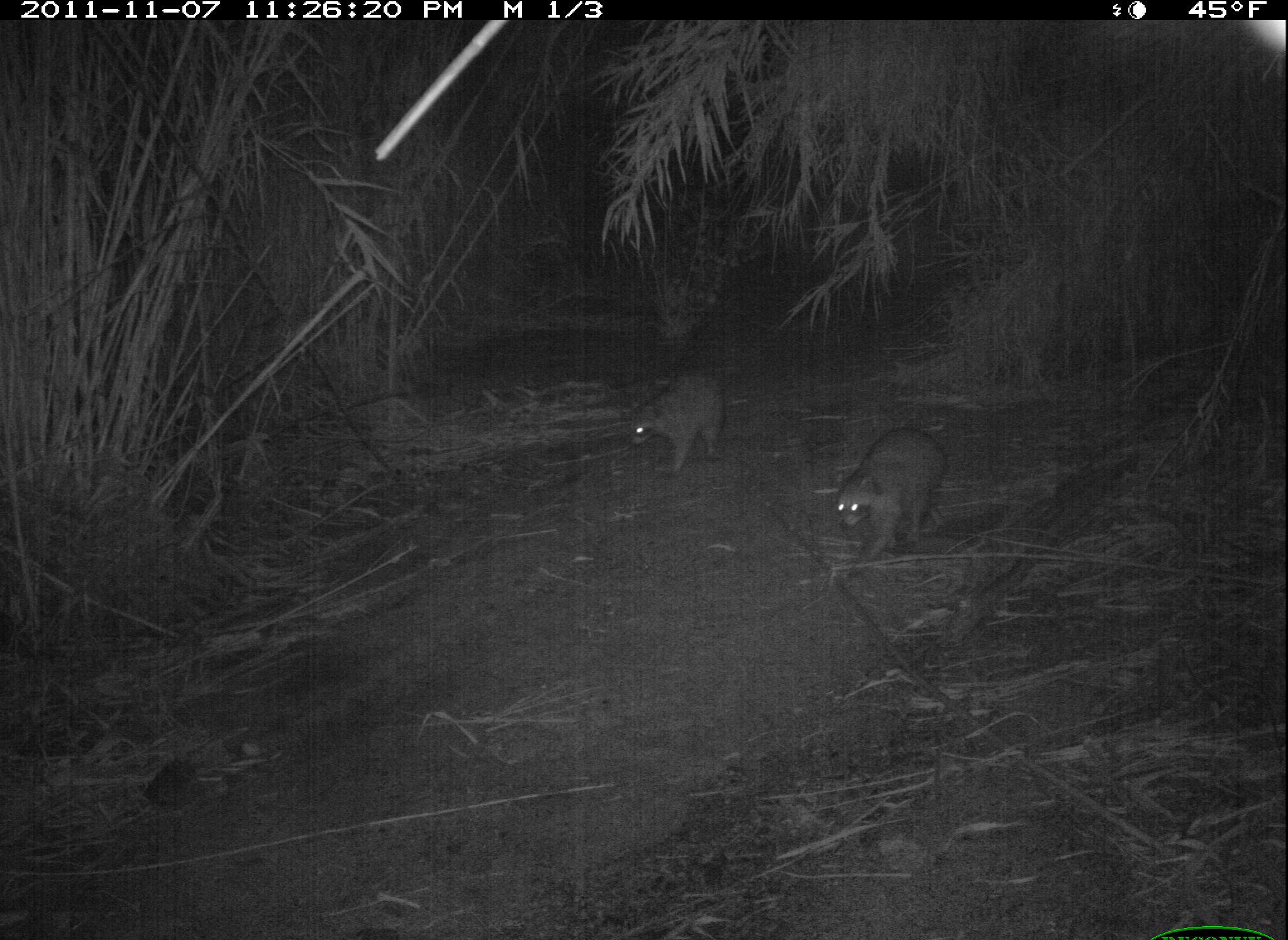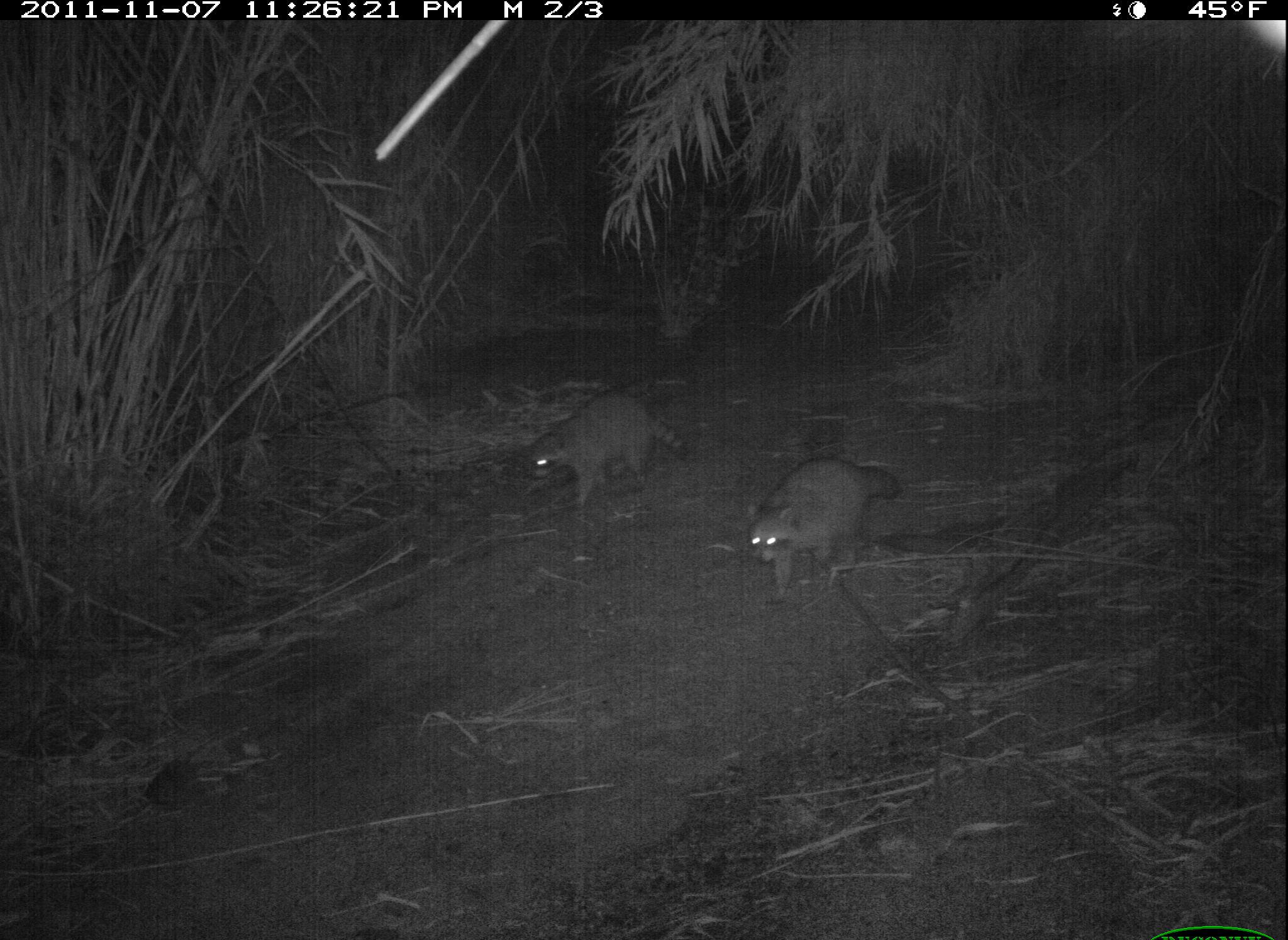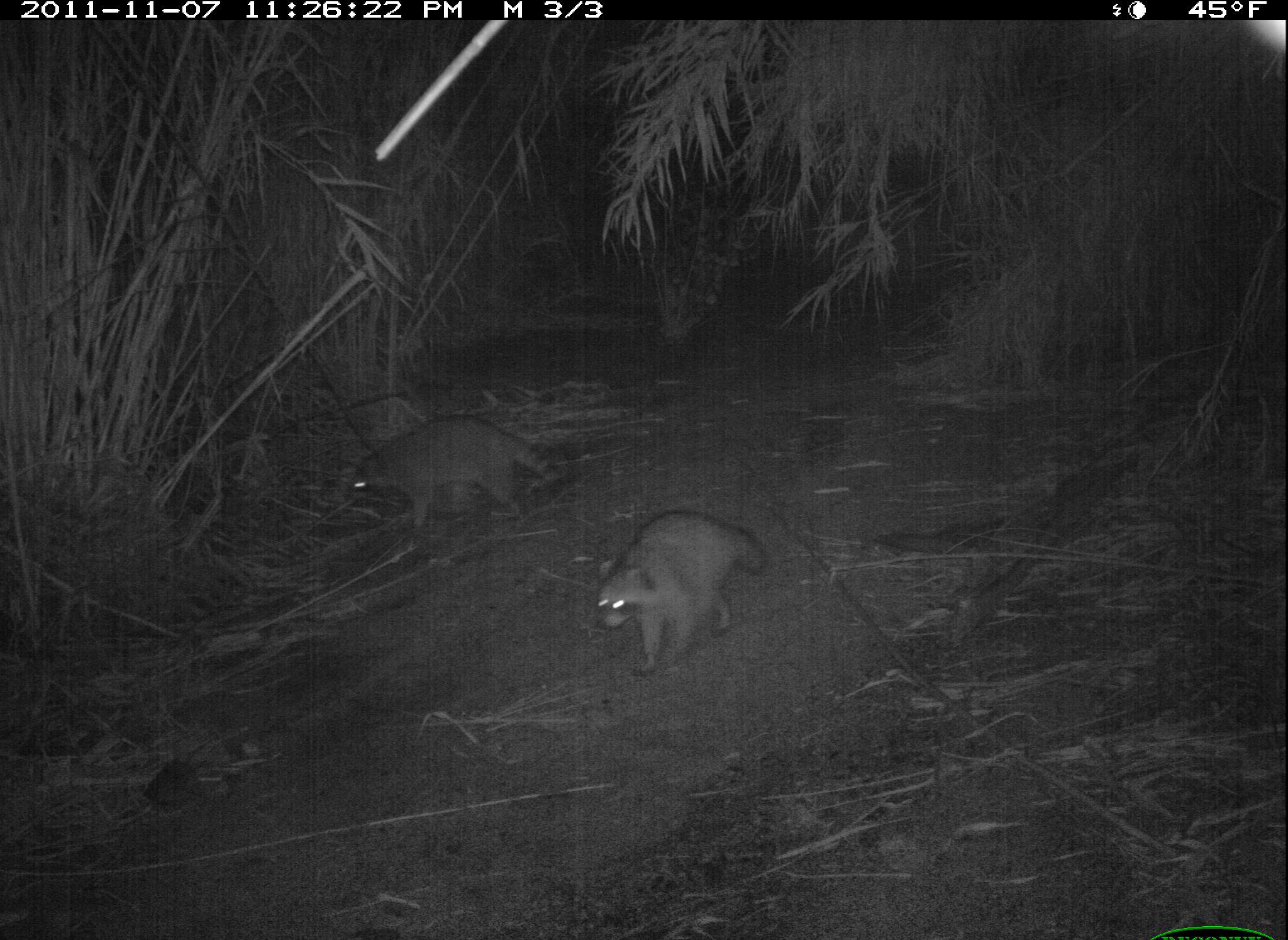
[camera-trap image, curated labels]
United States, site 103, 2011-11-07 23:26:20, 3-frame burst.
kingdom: Animalia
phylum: Chordata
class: Mammalia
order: Carnivora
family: Procyonidae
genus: Procyon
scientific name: Procyon lotor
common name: raccoon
Raccoon (Procyon lotor).